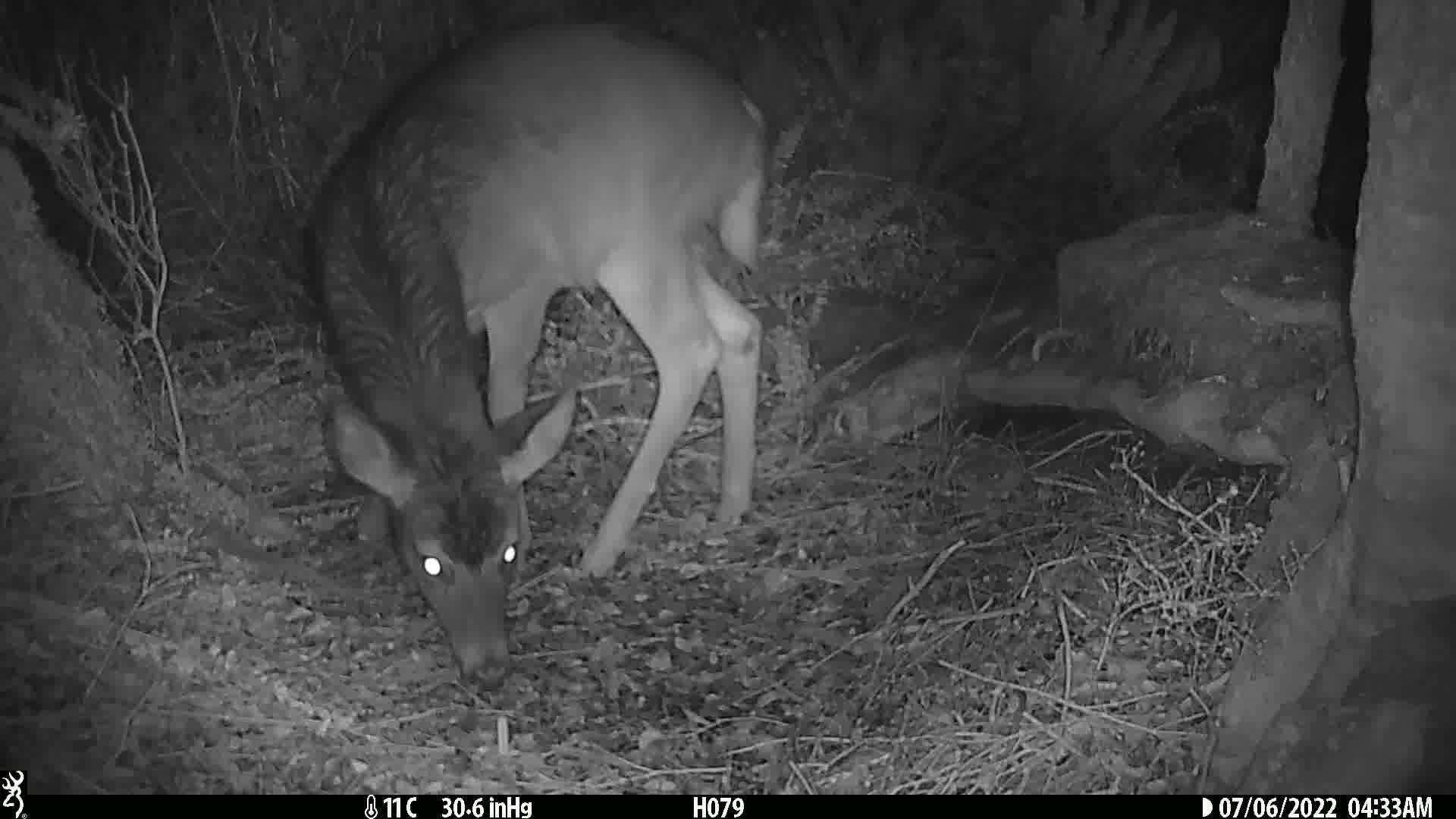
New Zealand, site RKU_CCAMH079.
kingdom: Animalia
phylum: Chordata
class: Mammalia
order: Artiodactyla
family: Cervidae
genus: Odocoileus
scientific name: Odocoileus virginianus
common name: white-tailed deer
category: white tailed deer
White tailed deer (white-tailed deer) (Odocoileus virginianus).